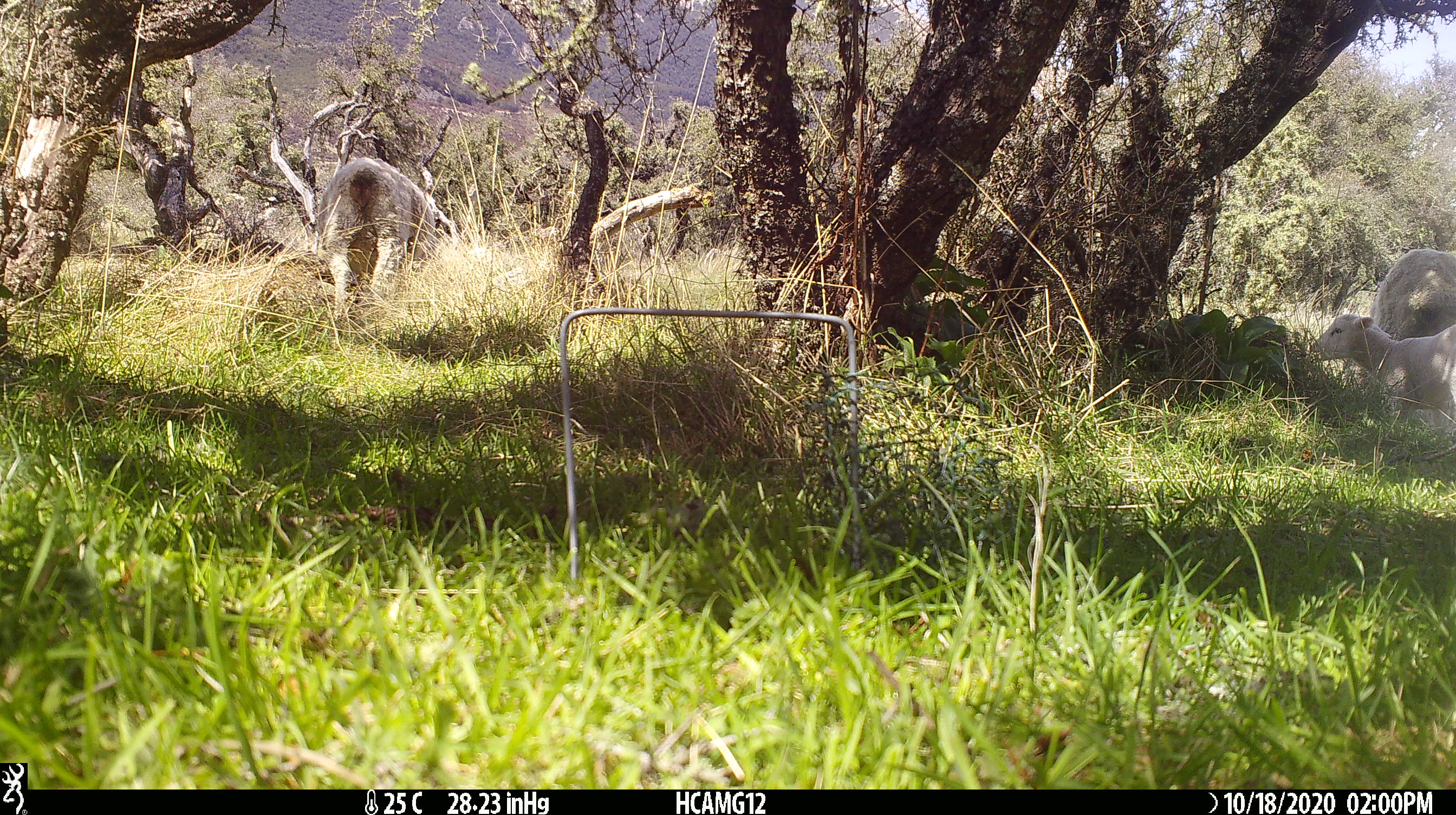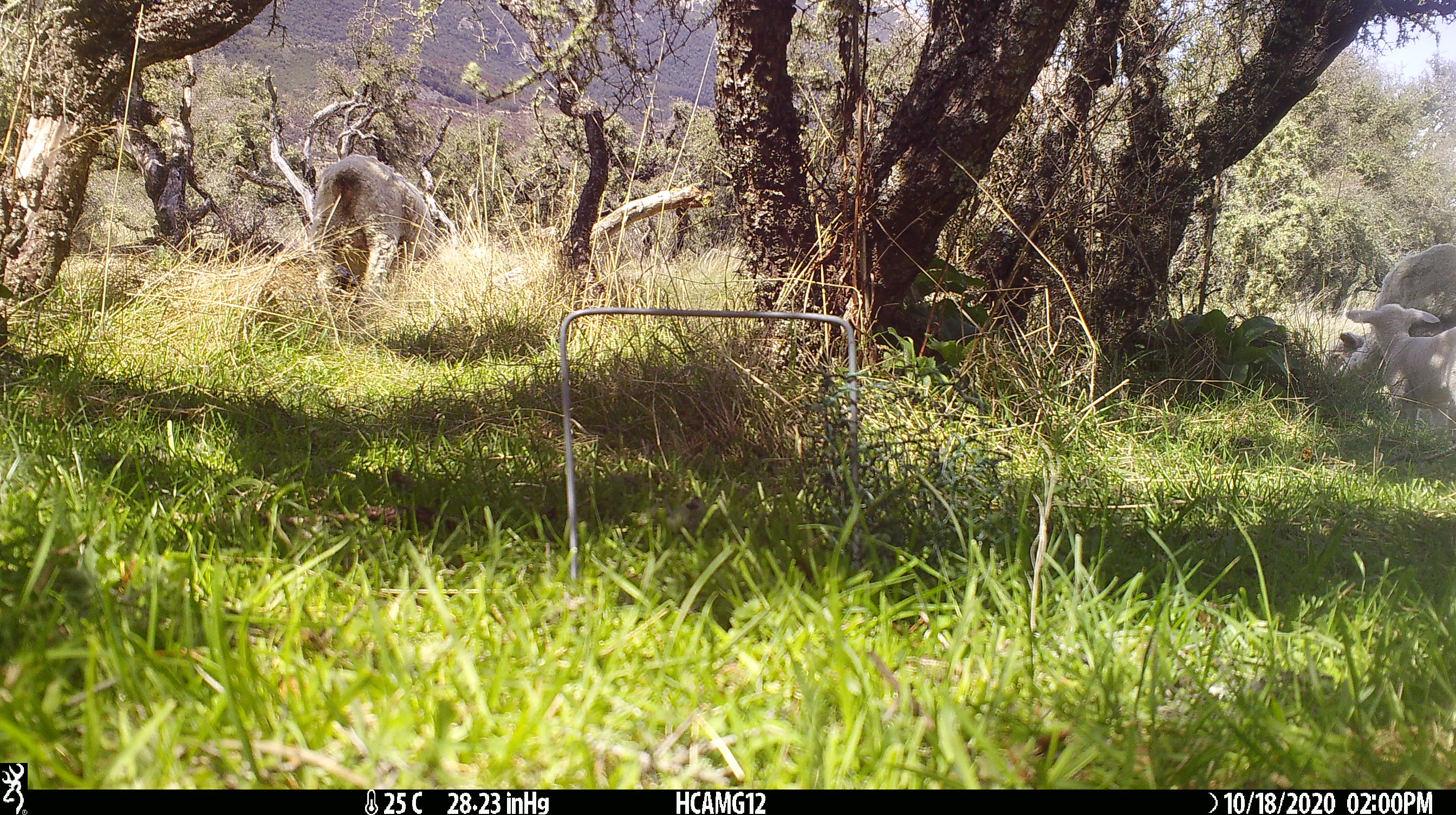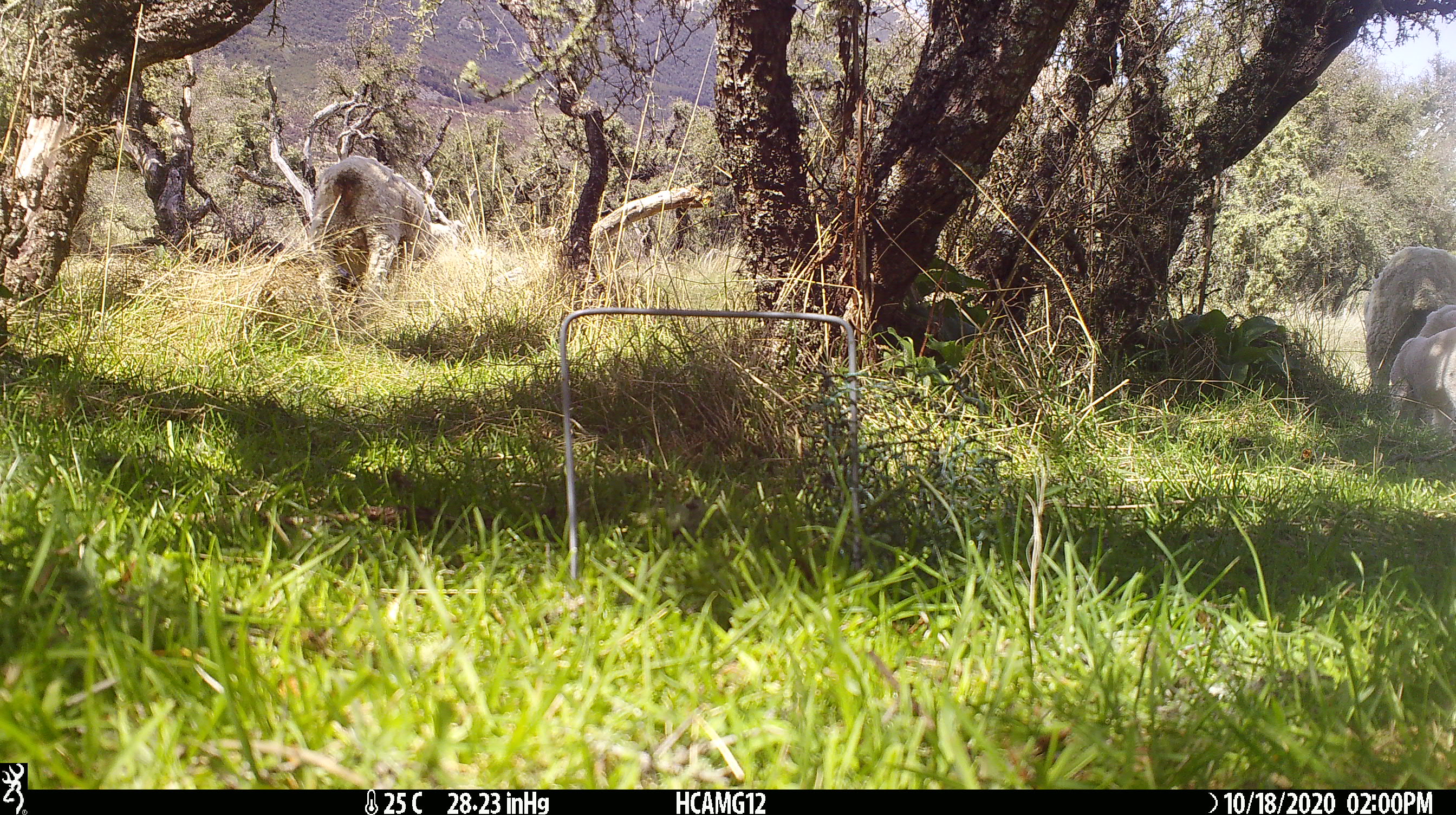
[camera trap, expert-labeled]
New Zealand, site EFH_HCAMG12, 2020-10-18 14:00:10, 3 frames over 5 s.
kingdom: Animalia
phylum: Chordata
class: Mammalia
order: Artiodactyla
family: Bovidae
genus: Ovis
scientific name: Ovis aries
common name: domestic sheep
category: sheep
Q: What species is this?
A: Sheep (domestic sheep) (Ovis aries).